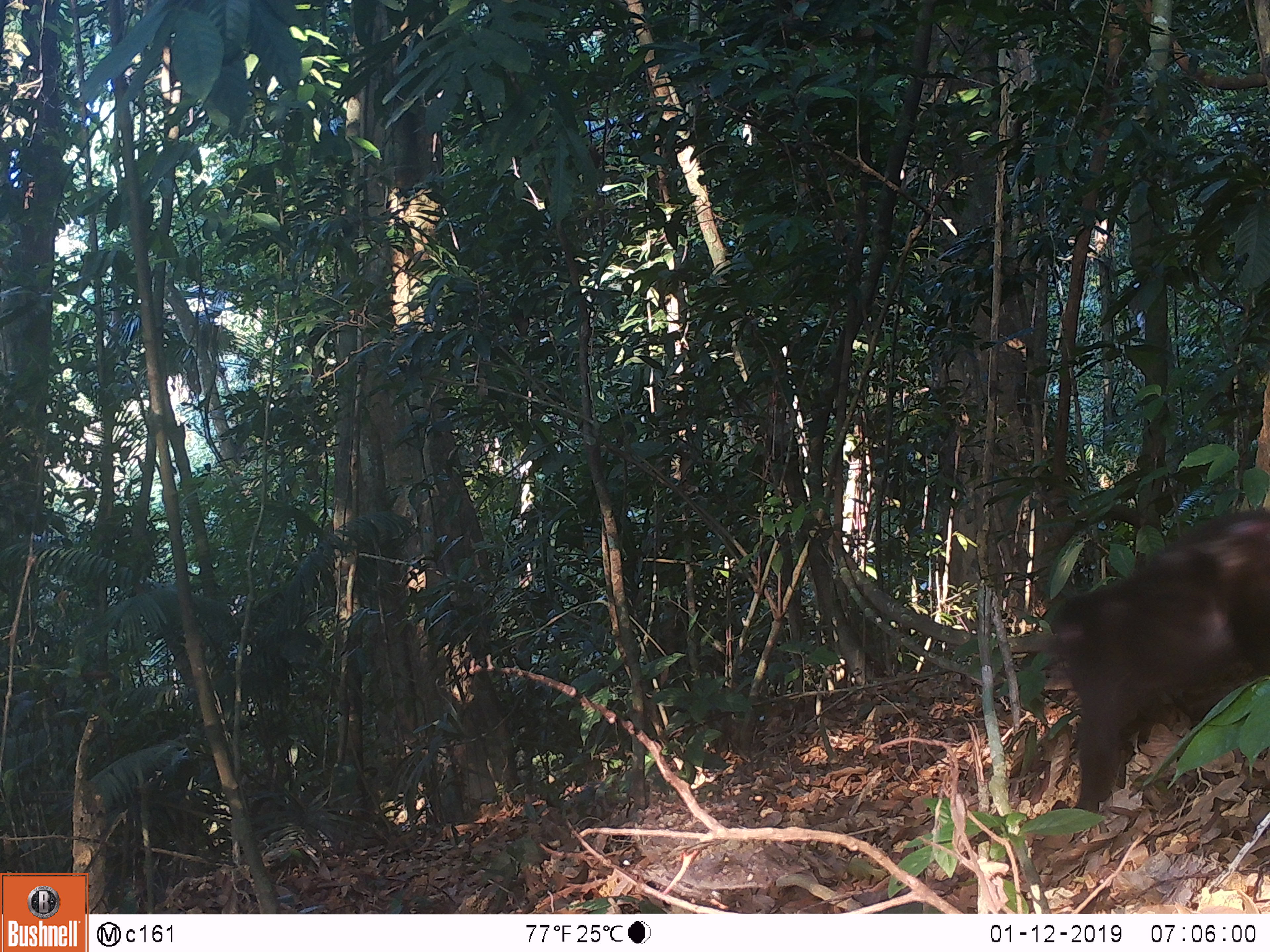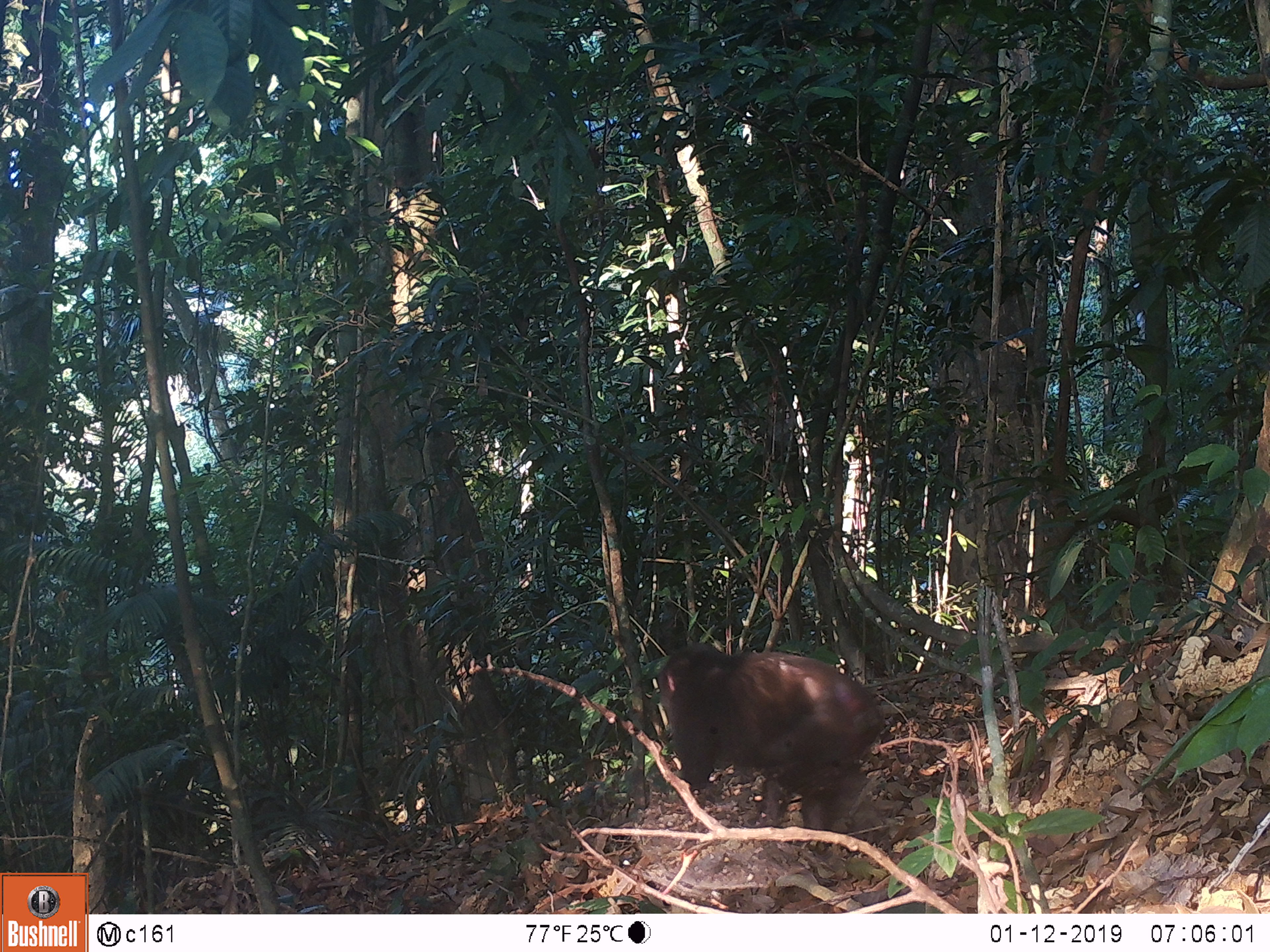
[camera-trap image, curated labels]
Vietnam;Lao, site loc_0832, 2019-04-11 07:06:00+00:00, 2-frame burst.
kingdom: Animalia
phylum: Chordata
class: Mammalia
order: Primates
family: Cercopithecidae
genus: Macaca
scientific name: Macaca arctoides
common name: stump-tailed macaque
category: stump tailed macaque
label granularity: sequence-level